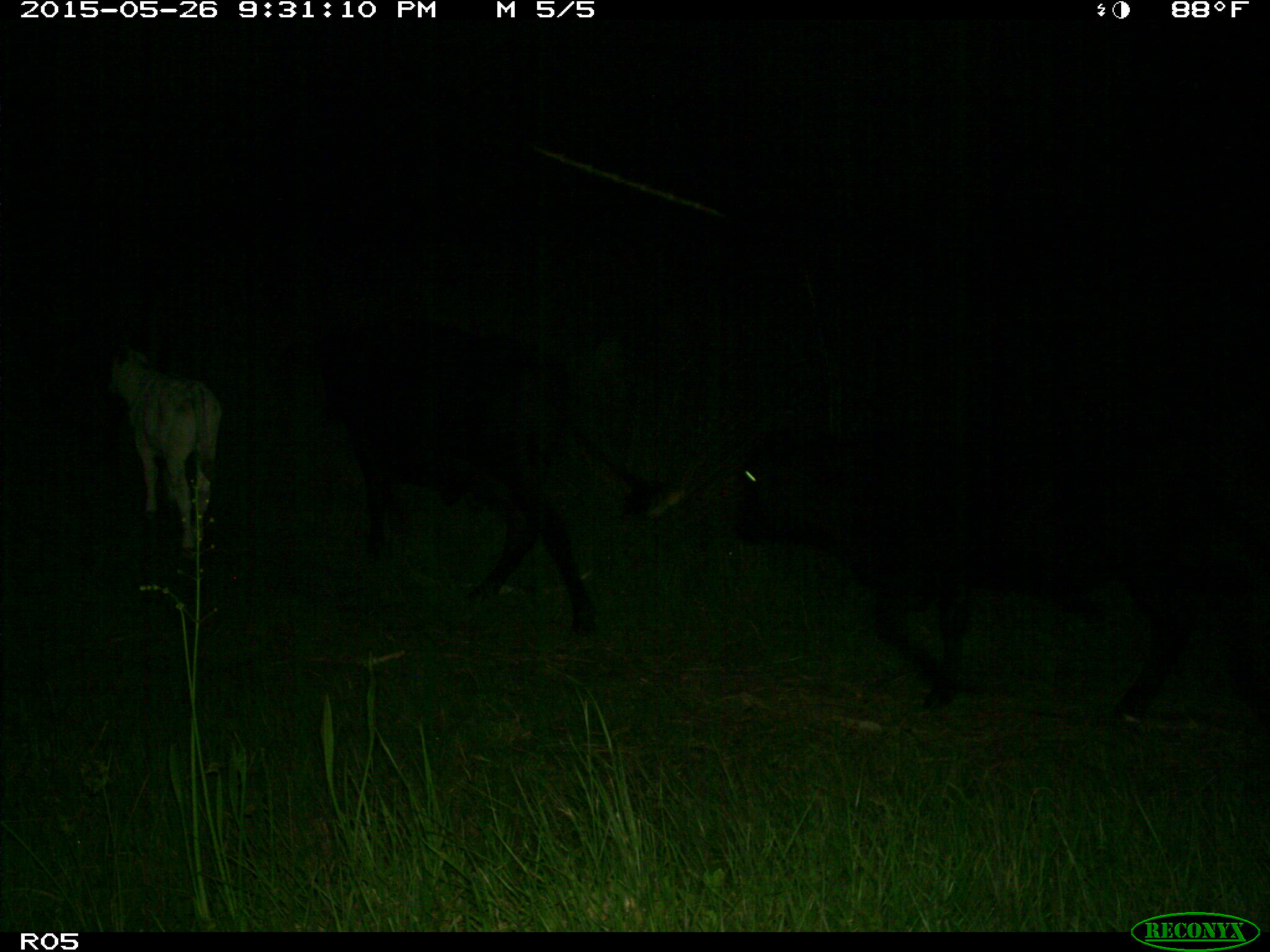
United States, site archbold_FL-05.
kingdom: Animalia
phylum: Chordata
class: Mammalia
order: Artiodactyla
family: Bovidae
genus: Bos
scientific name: Bos taurus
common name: domestic cow